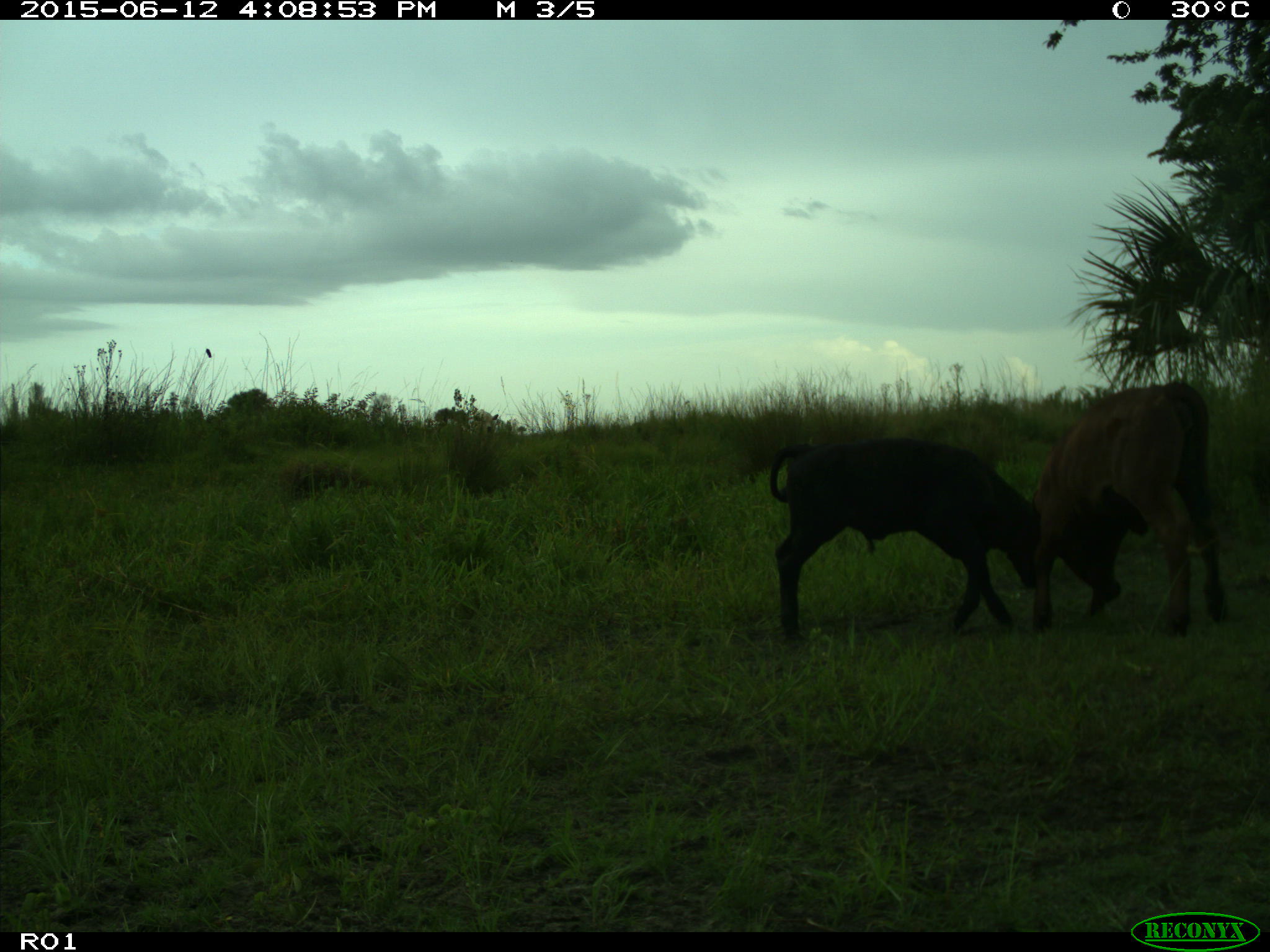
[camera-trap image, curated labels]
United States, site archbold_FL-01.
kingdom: Animalia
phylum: Chordata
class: Mammalia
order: Artiodactyla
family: Bovidae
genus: Bos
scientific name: Bos taurus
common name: domestic cow